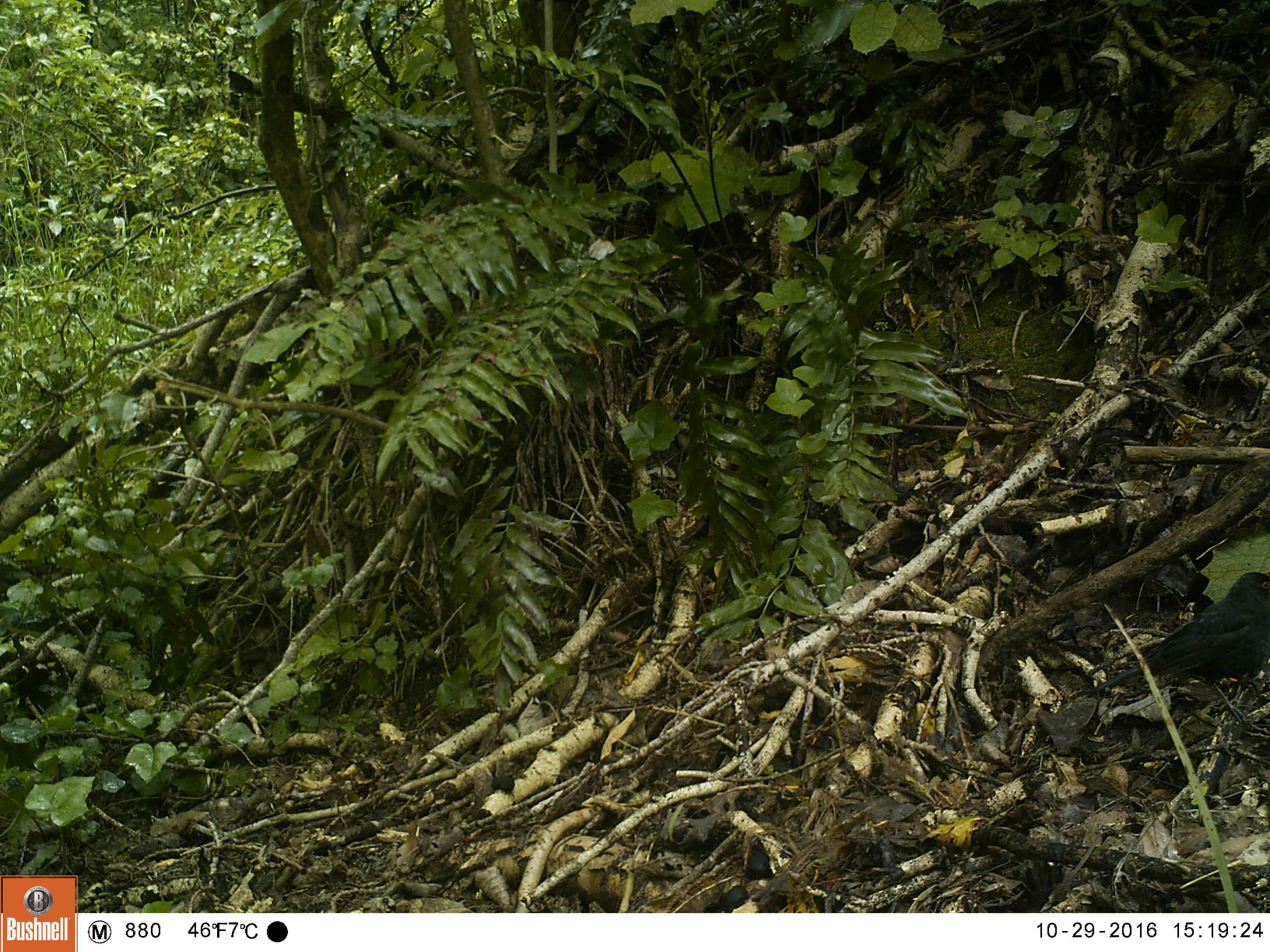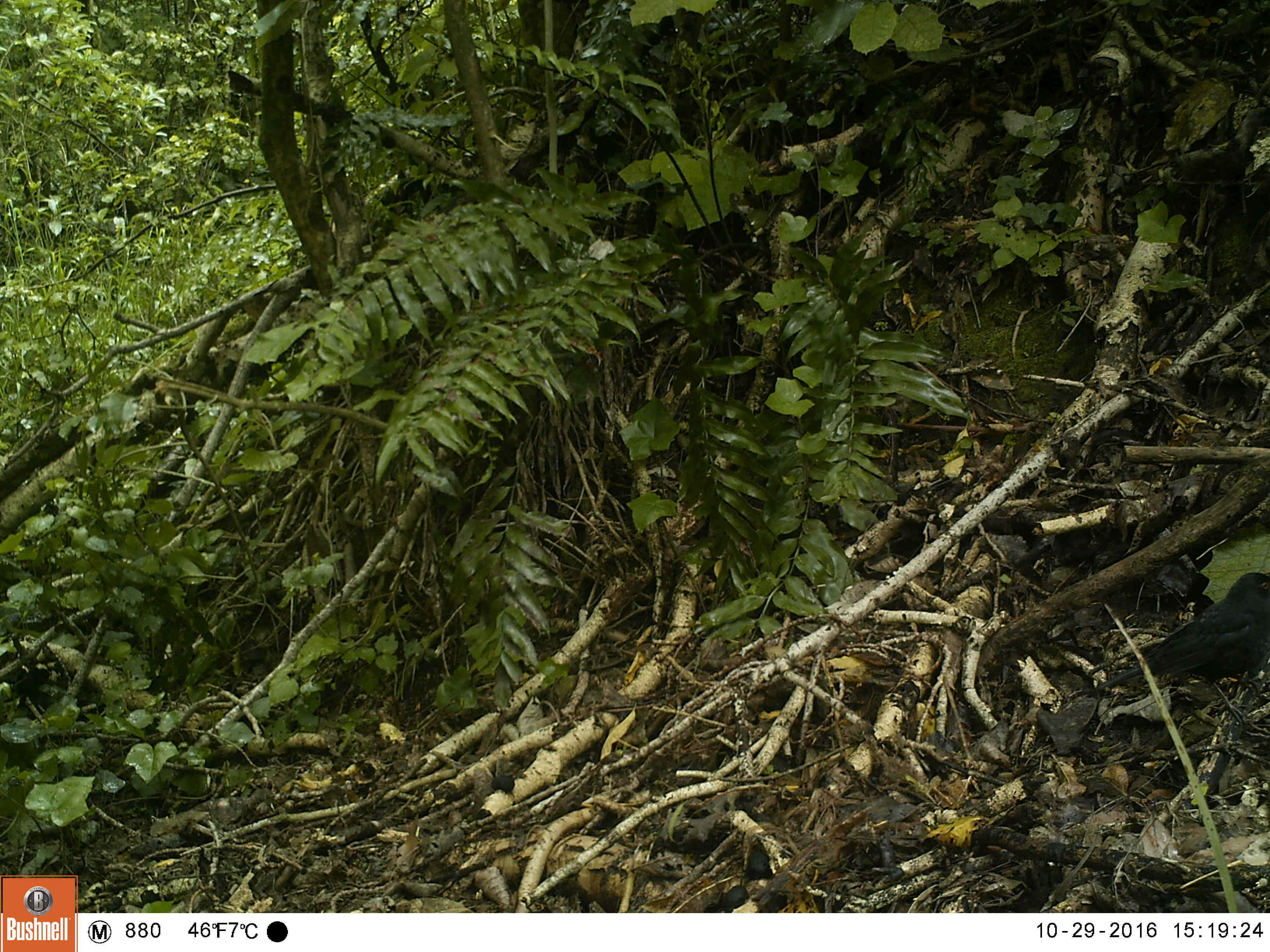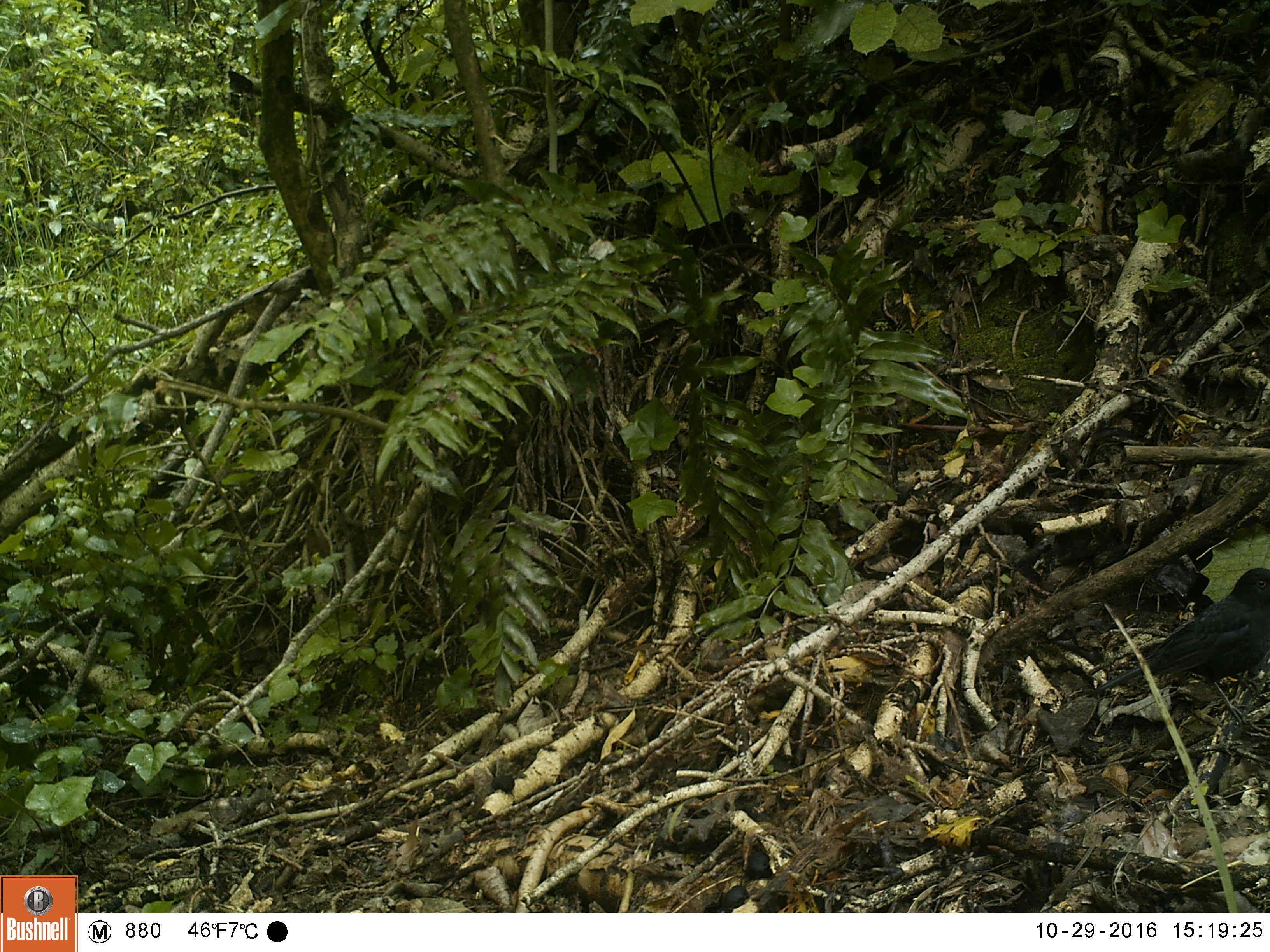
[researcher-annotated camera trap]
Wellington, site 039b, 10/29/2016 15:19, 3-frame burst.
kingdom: Animalia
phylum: Chordata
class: Aves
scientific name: Aves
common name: bird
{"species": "bird (Aves)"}